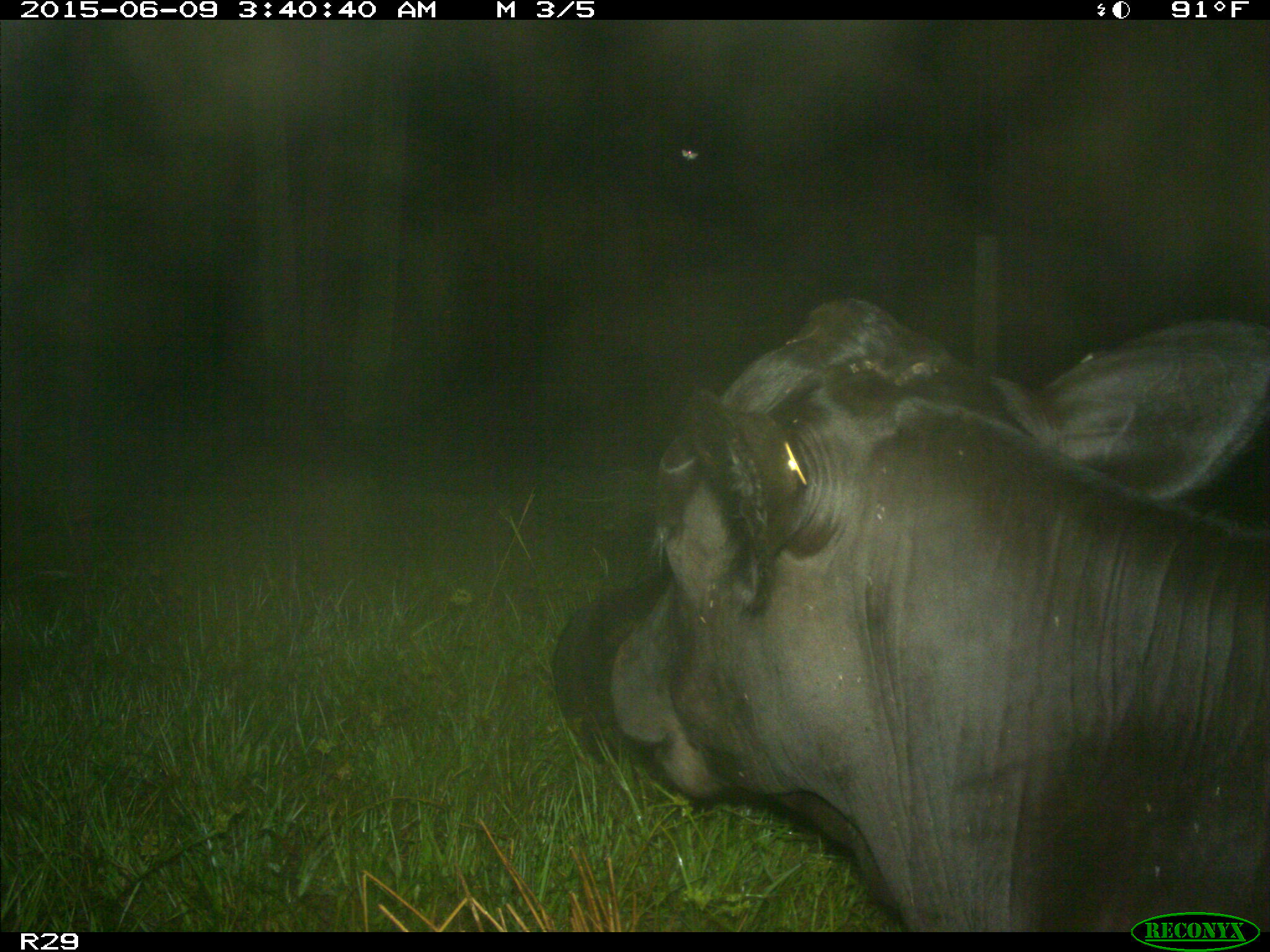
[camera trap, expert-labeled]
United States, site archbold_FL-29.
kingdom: Animalia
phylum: Chordata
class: Mammalia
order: Artiodactyla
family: Bovidae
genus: Bos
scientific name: Bos taurus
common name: domestic cow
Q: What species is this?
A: Bos taurus (domestic cow).